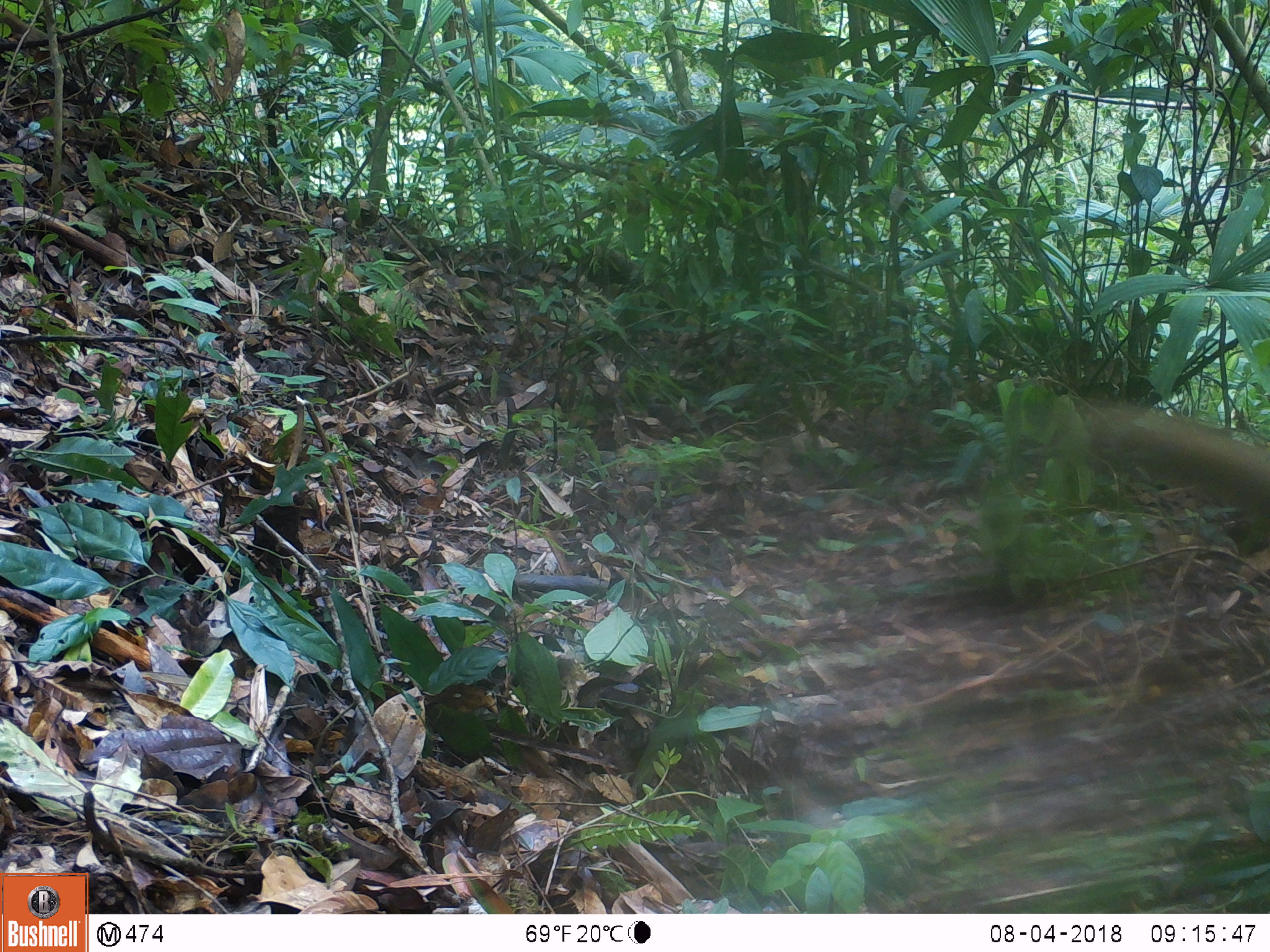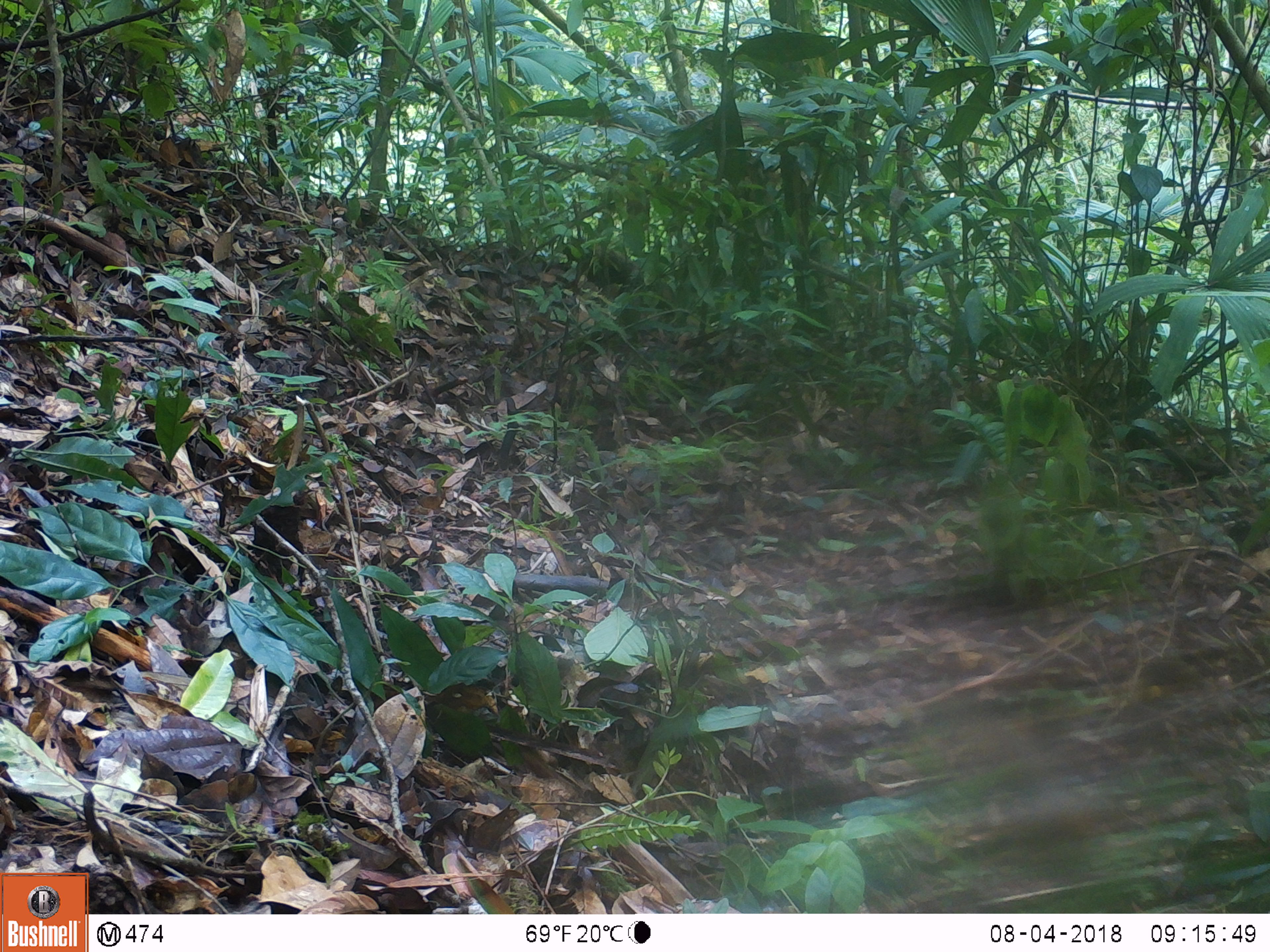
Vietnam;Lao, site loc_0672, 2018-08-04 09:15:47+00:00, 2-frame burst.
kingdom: Animalia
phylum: Chordata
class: Mammalia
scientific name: Mammalia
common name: mammal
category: unidentified small mammal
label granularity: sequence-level